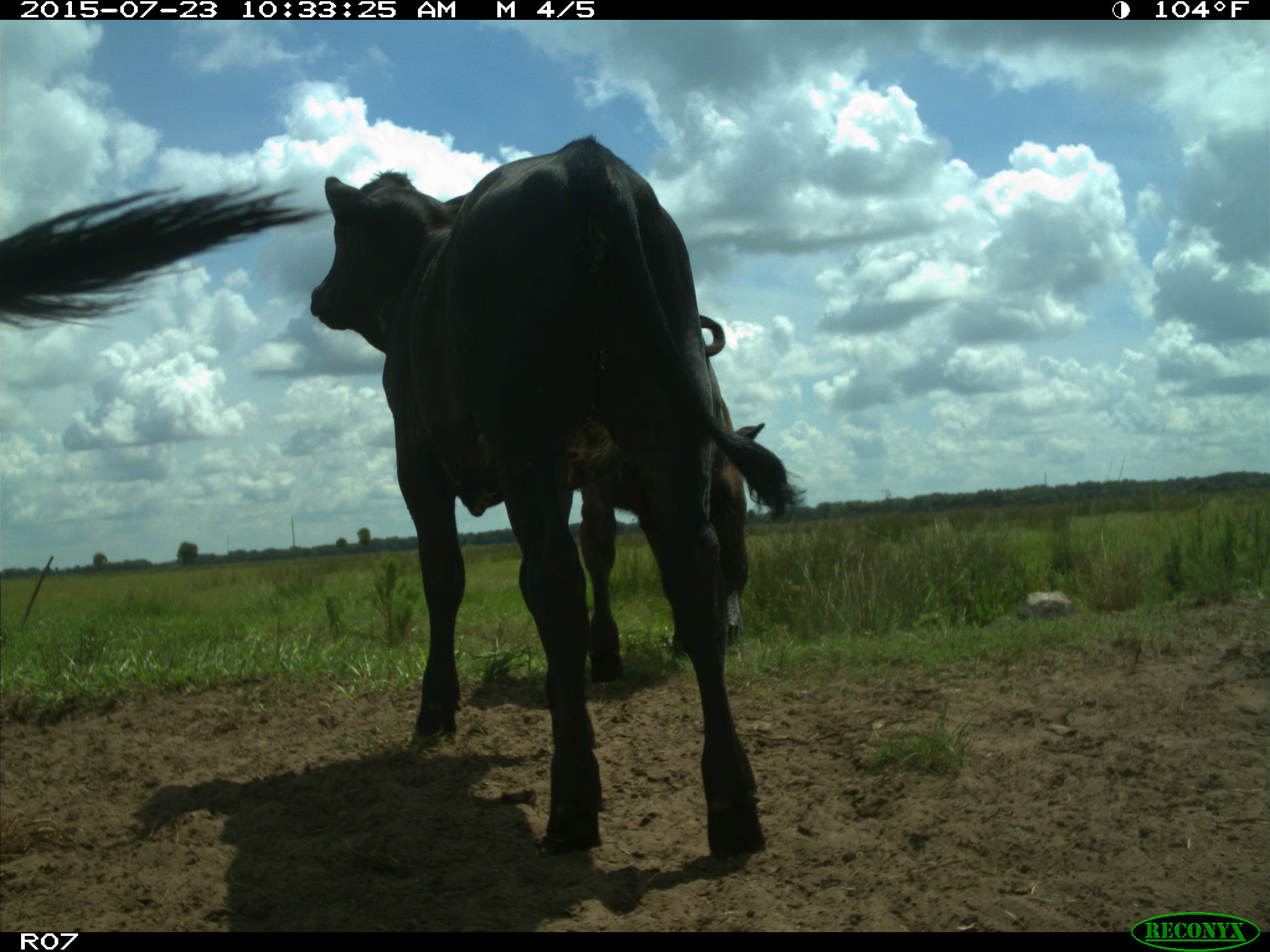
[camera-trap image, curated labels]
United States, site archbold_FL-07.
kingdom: Animalia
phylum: Chordata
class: Mammalia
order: Artiodactyla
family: Bovidae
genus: Bos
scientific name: Bos taurus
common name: domestic cow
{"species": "Bos taurus (domestic cow)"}